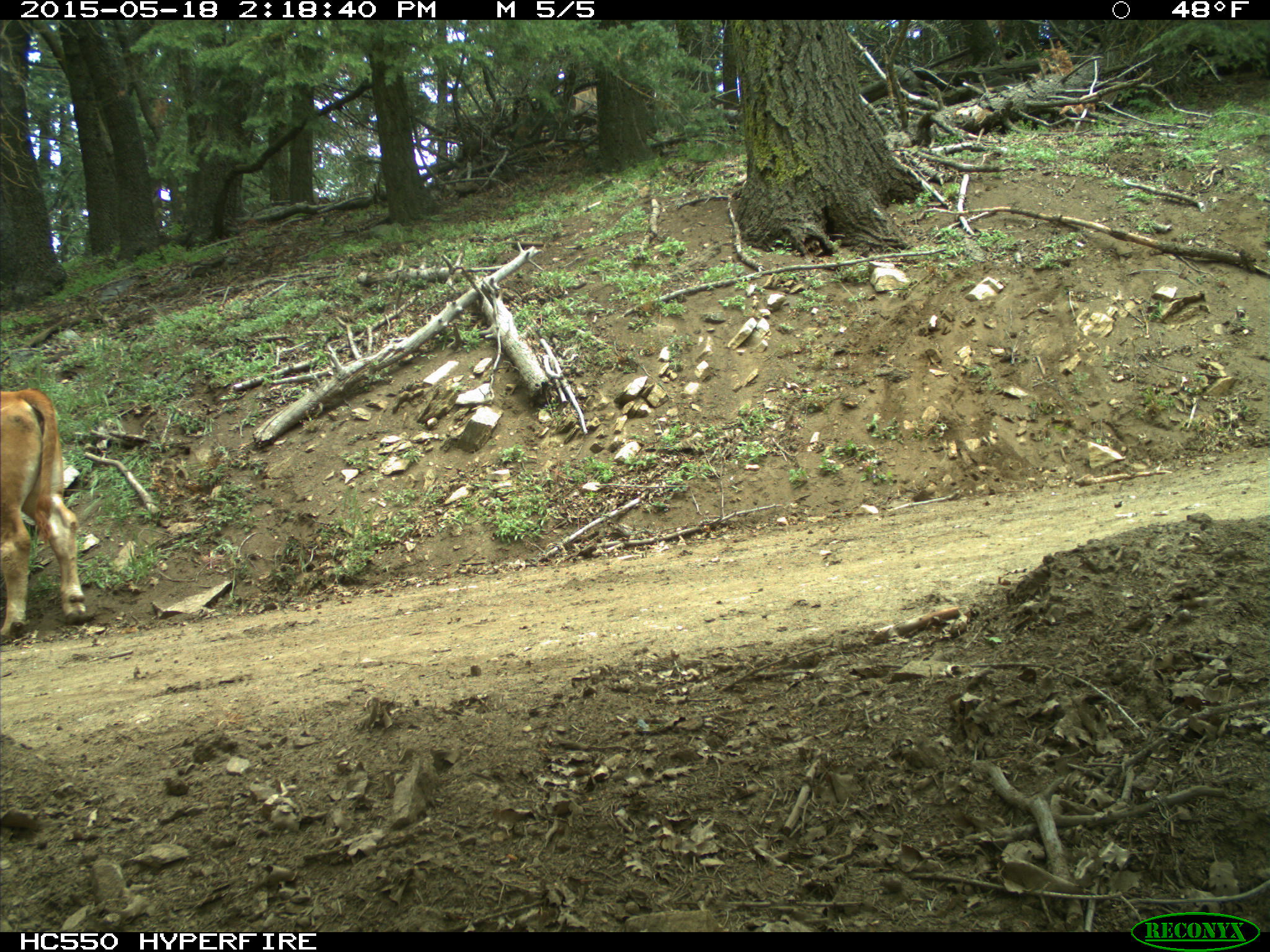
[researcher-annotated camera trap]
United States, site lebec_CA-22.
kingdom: Animalia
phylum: Chordata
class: Mammalia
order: Artiodactyla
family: Bovidae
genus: Bos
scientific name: Bos taurus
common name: domestic cow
Bos taurus (domestic cow).